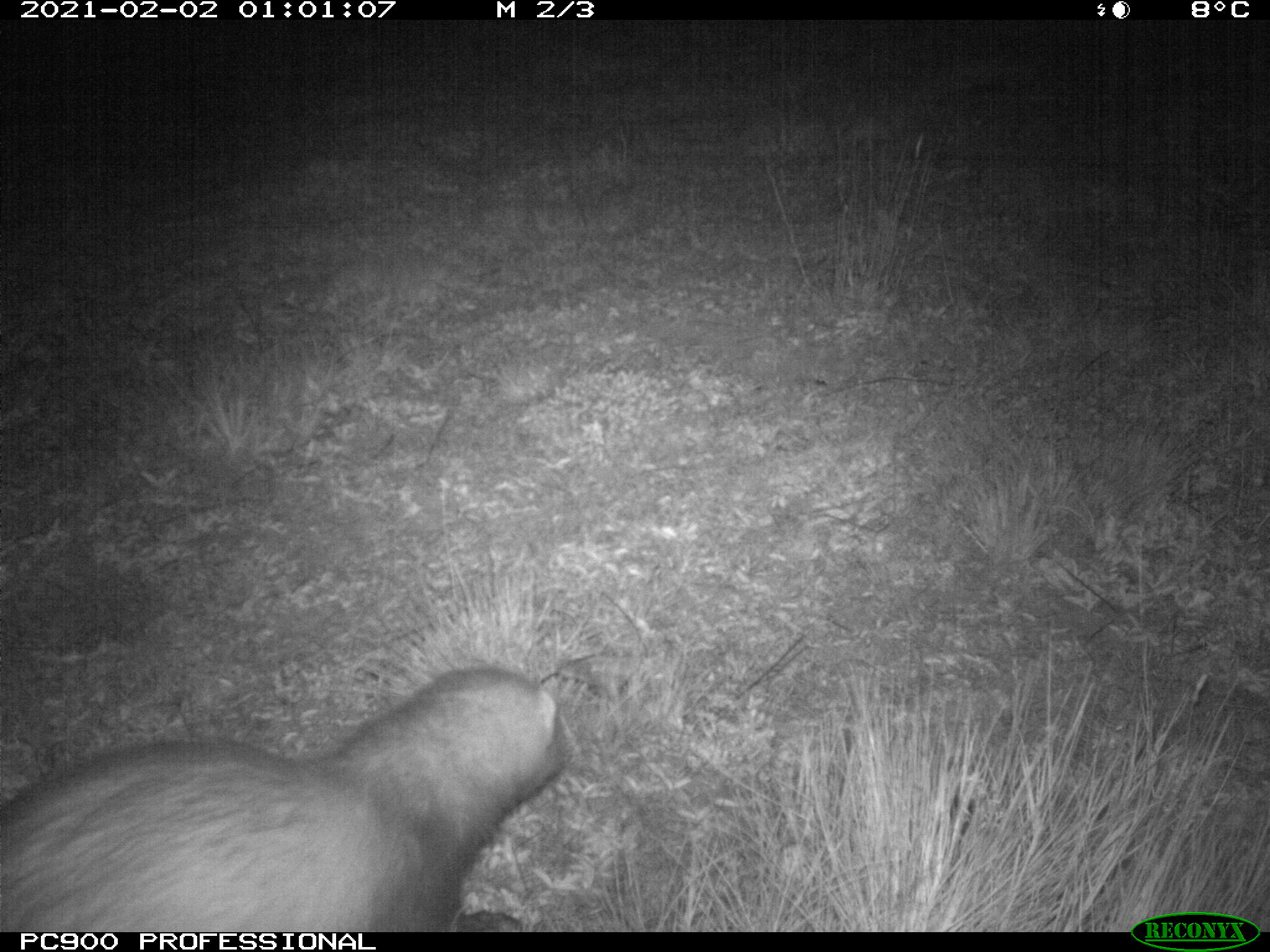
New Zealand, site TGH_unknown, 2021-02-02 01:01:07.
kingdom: Animalia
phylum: Chordata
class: Mammalia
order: Carnivora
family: Mustelidae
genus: Mustela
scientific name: Mustela furo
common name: ferret